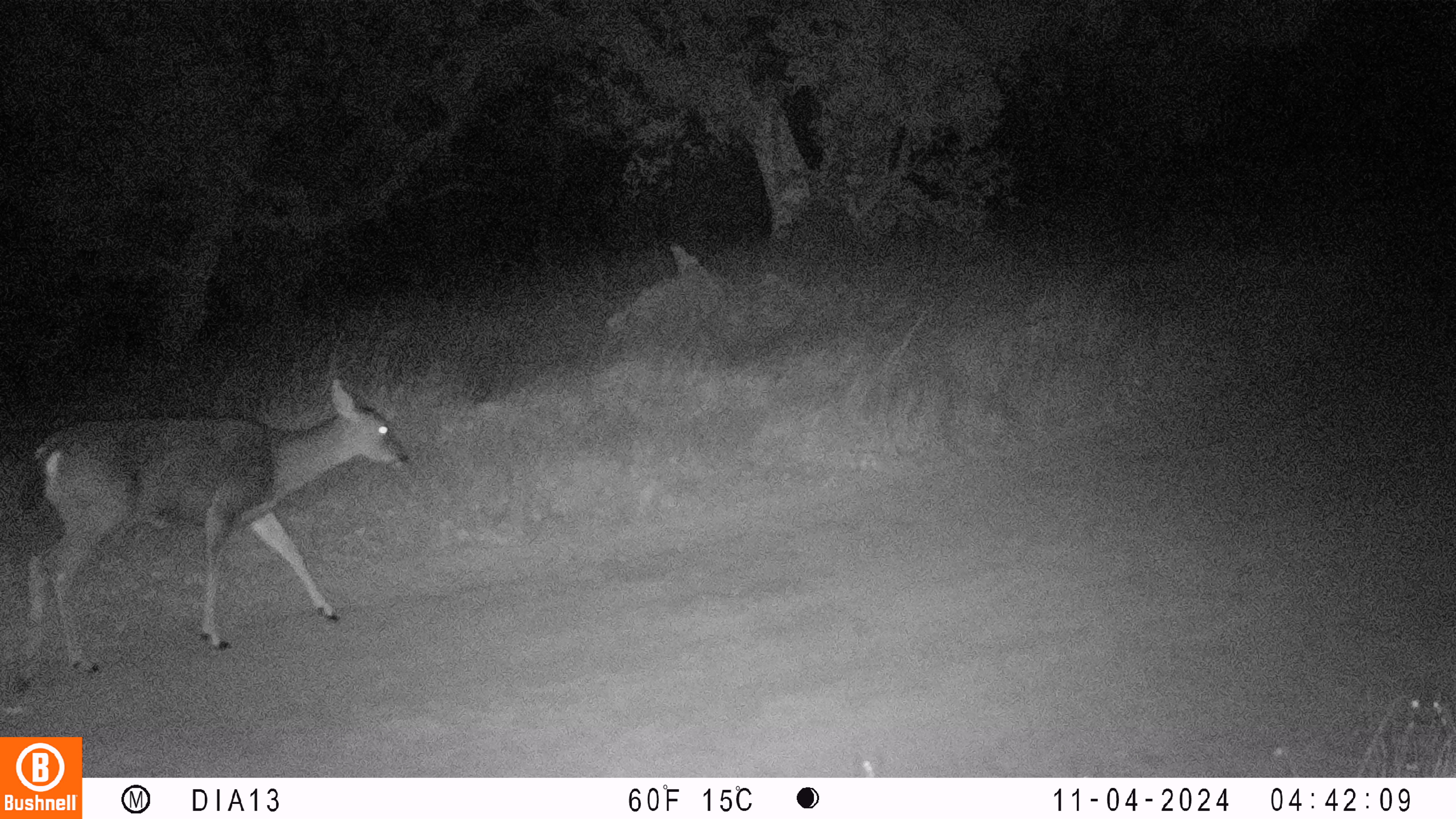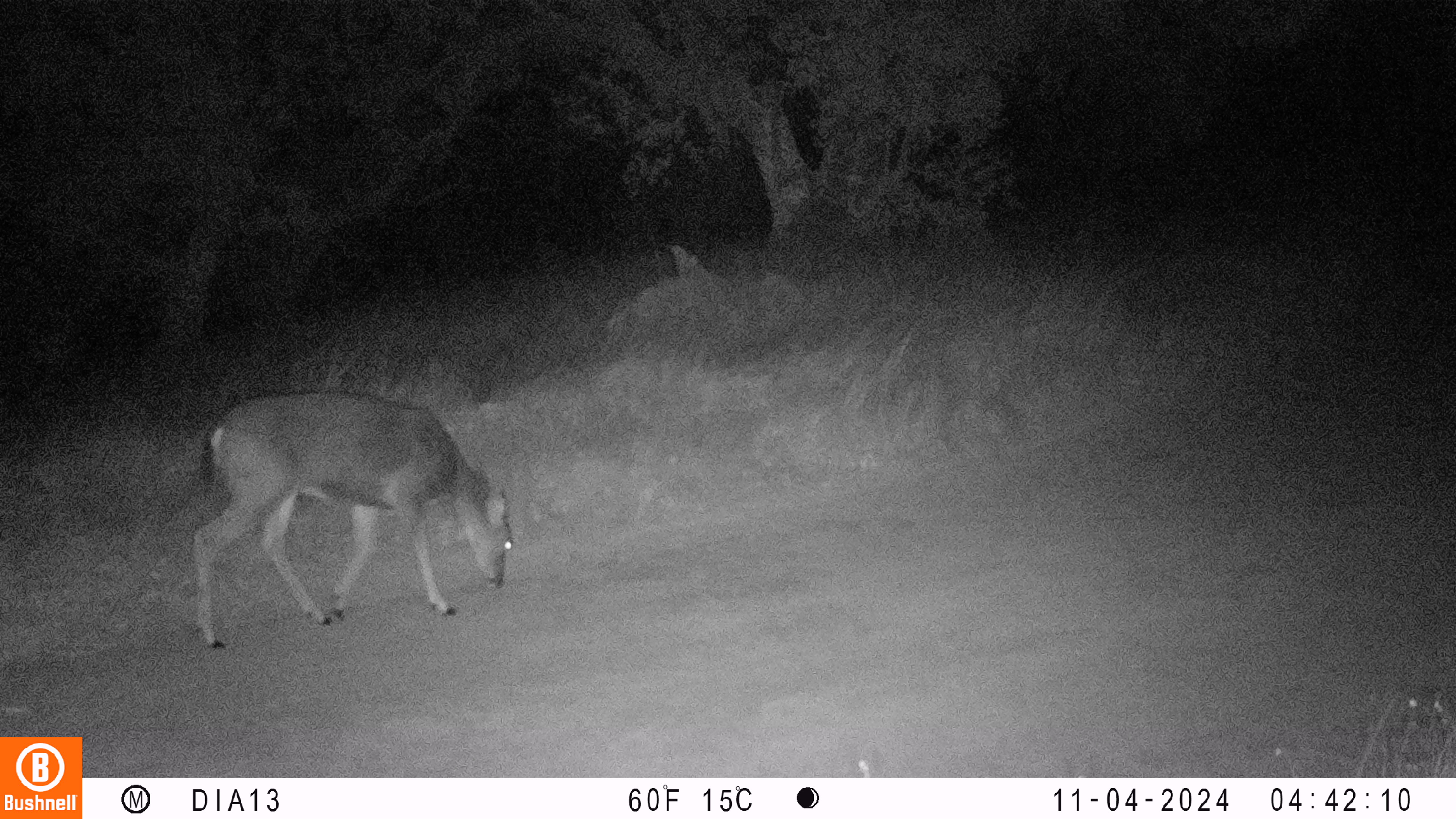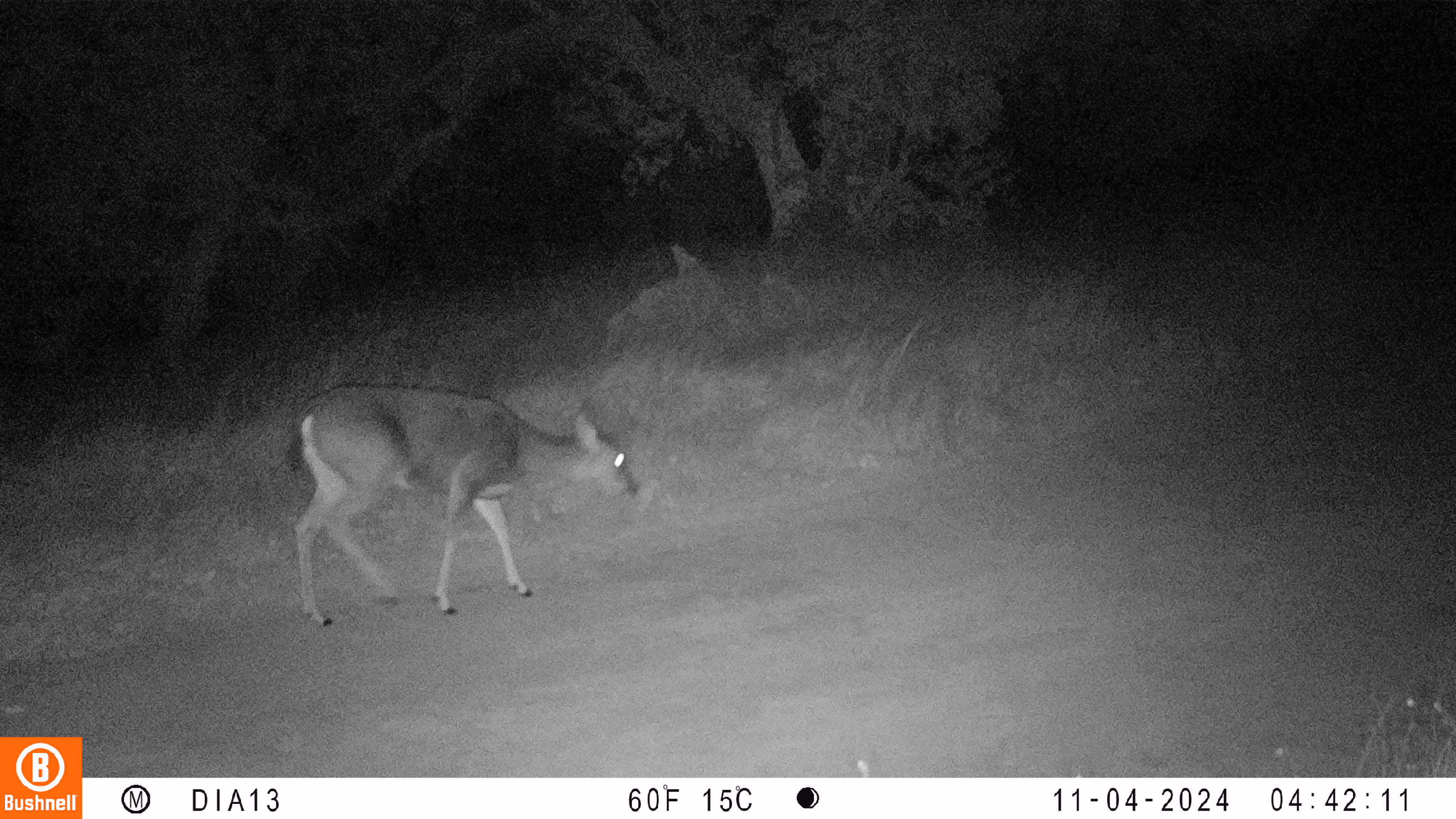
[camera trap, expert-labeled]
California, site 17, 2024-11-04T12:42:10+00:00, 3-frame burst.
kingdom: Animalia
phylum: Chordata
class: Mammalia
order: Artiodactyla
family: Cervidae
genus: Odocoileus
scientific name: Odocoileus hemionus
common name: mule deer